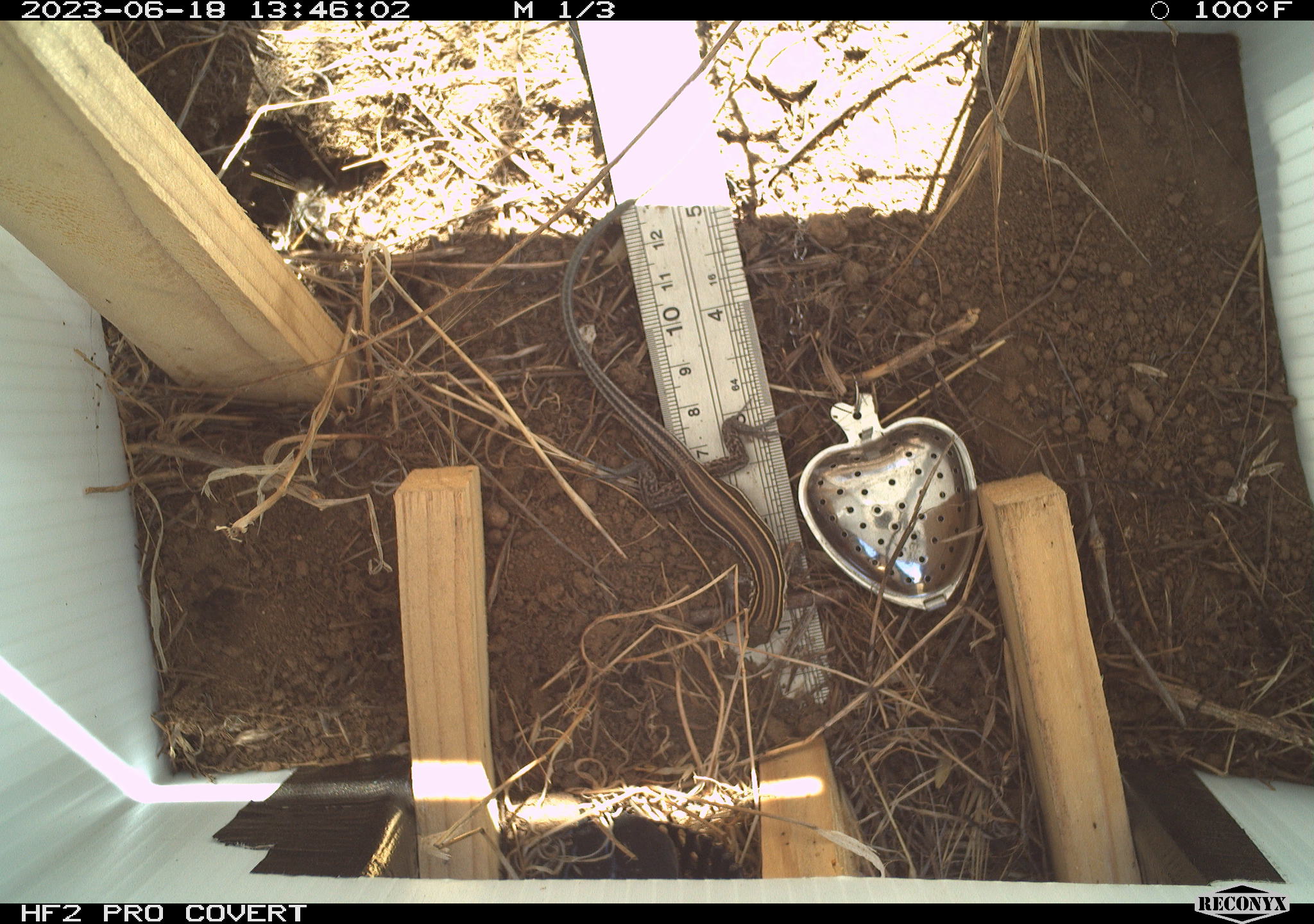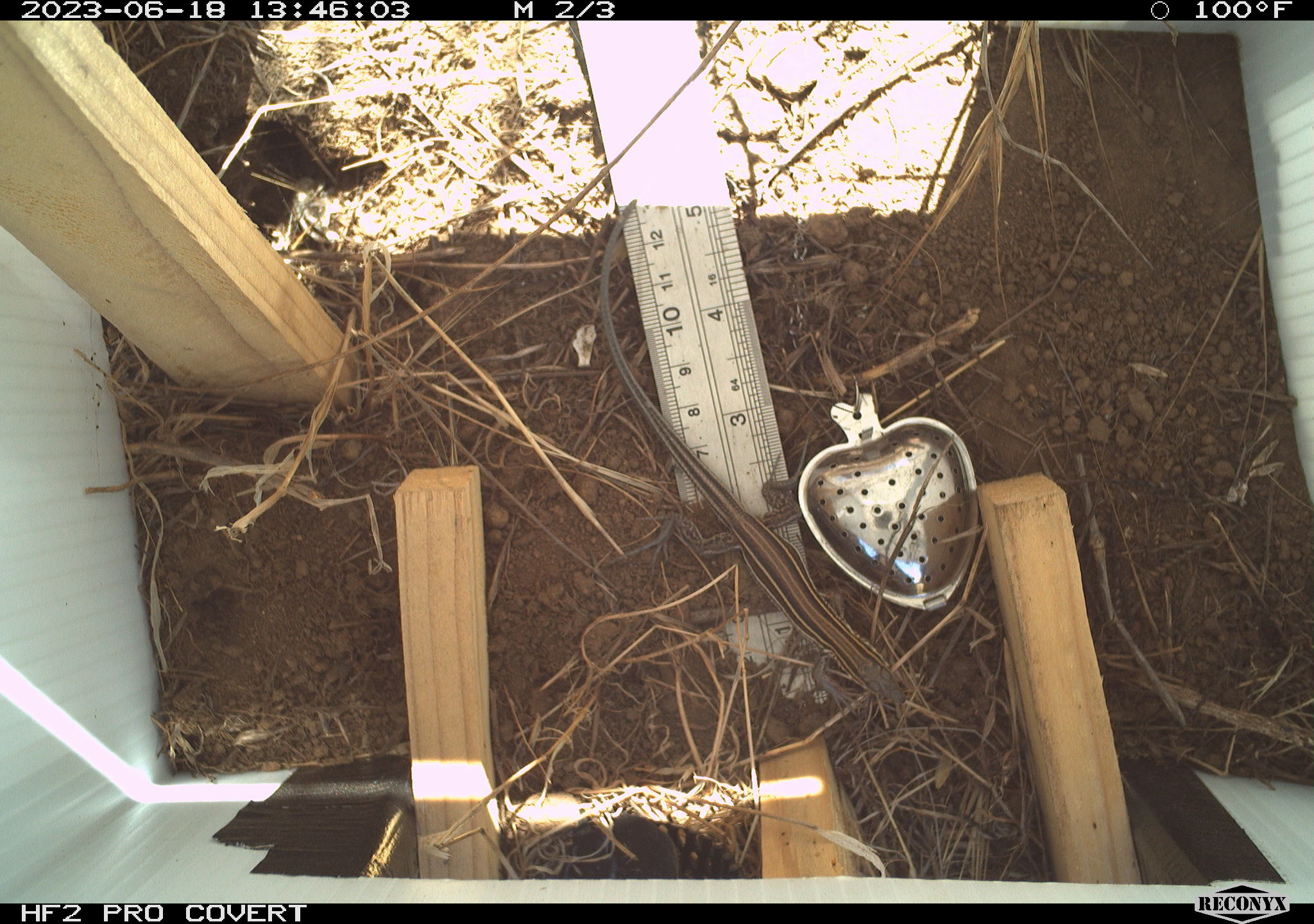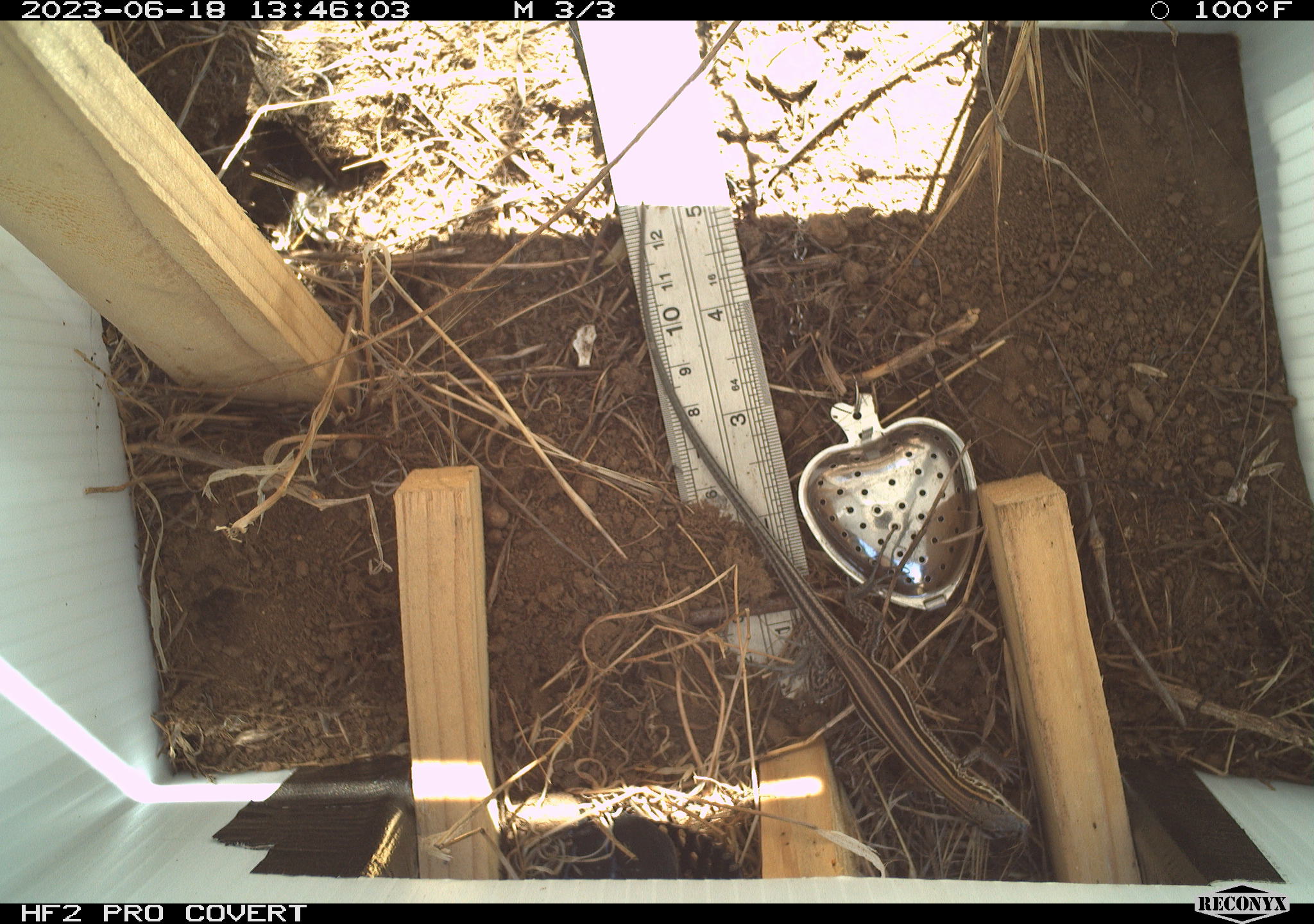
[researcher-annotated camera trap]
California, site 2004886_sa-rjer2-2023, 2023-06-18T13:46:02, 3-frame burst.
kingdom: Animalia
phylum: Chordata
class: Reptilia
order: Squamata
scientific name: Squamata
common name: lizards and snakes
Lizards and snakes (Squamata).